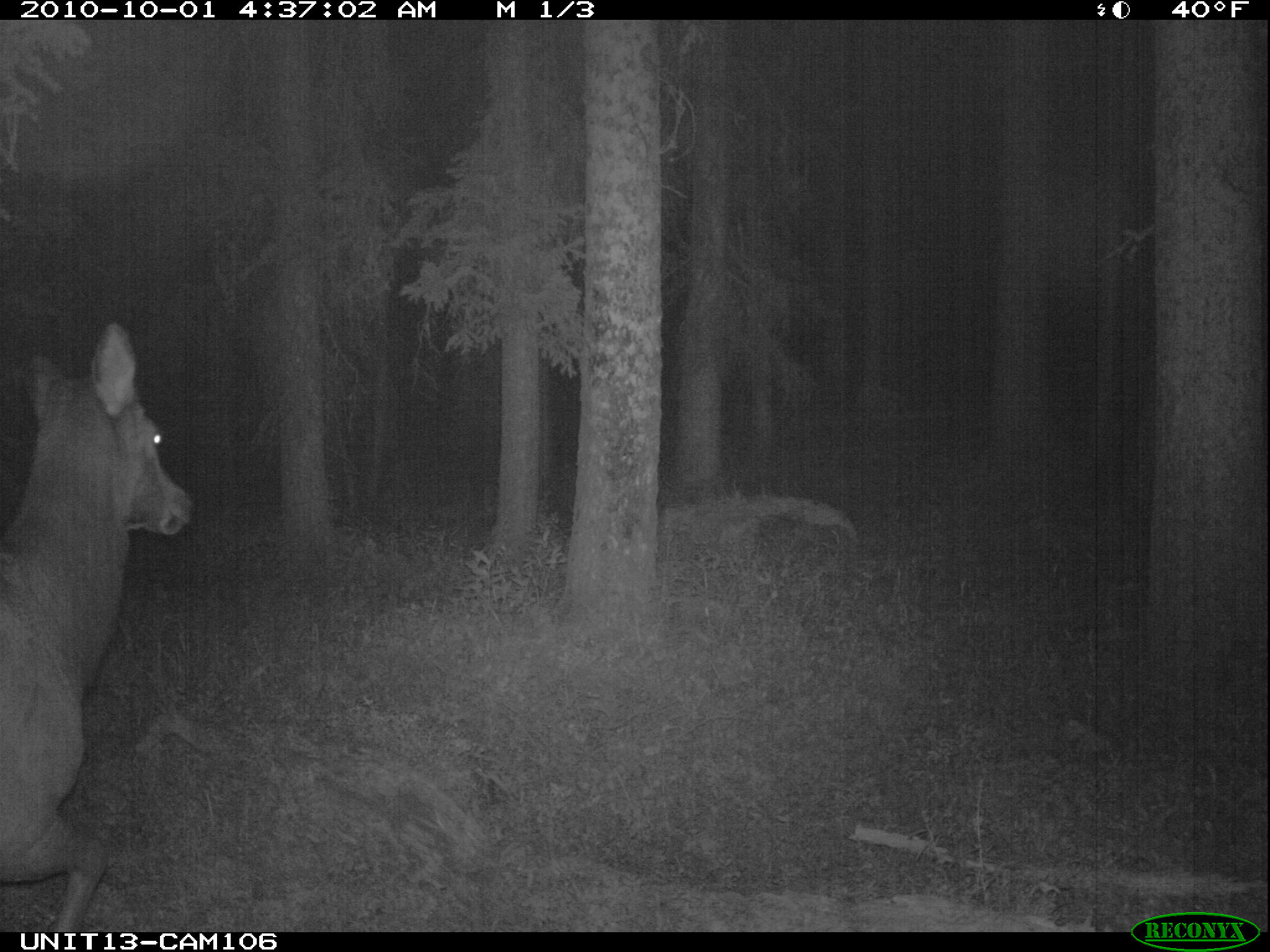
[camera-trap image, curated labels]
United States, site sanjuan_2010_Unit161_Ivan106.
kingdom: Animalia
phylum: Chordata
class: Mammalia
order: Artiodactyla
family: Cervidae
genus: Cervus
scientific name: Cervus elaphus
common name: red deer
Cervus elaphus (red deer).